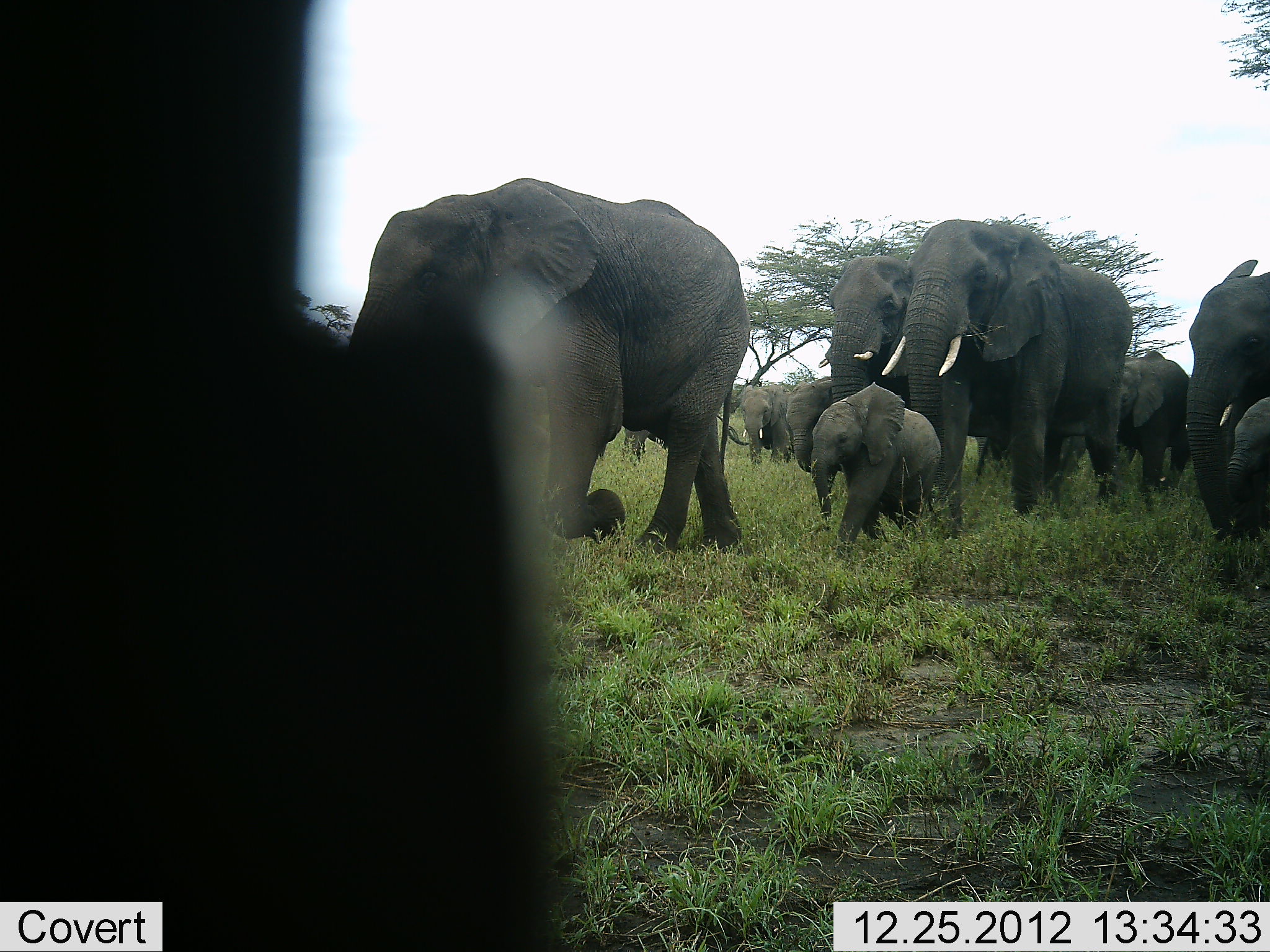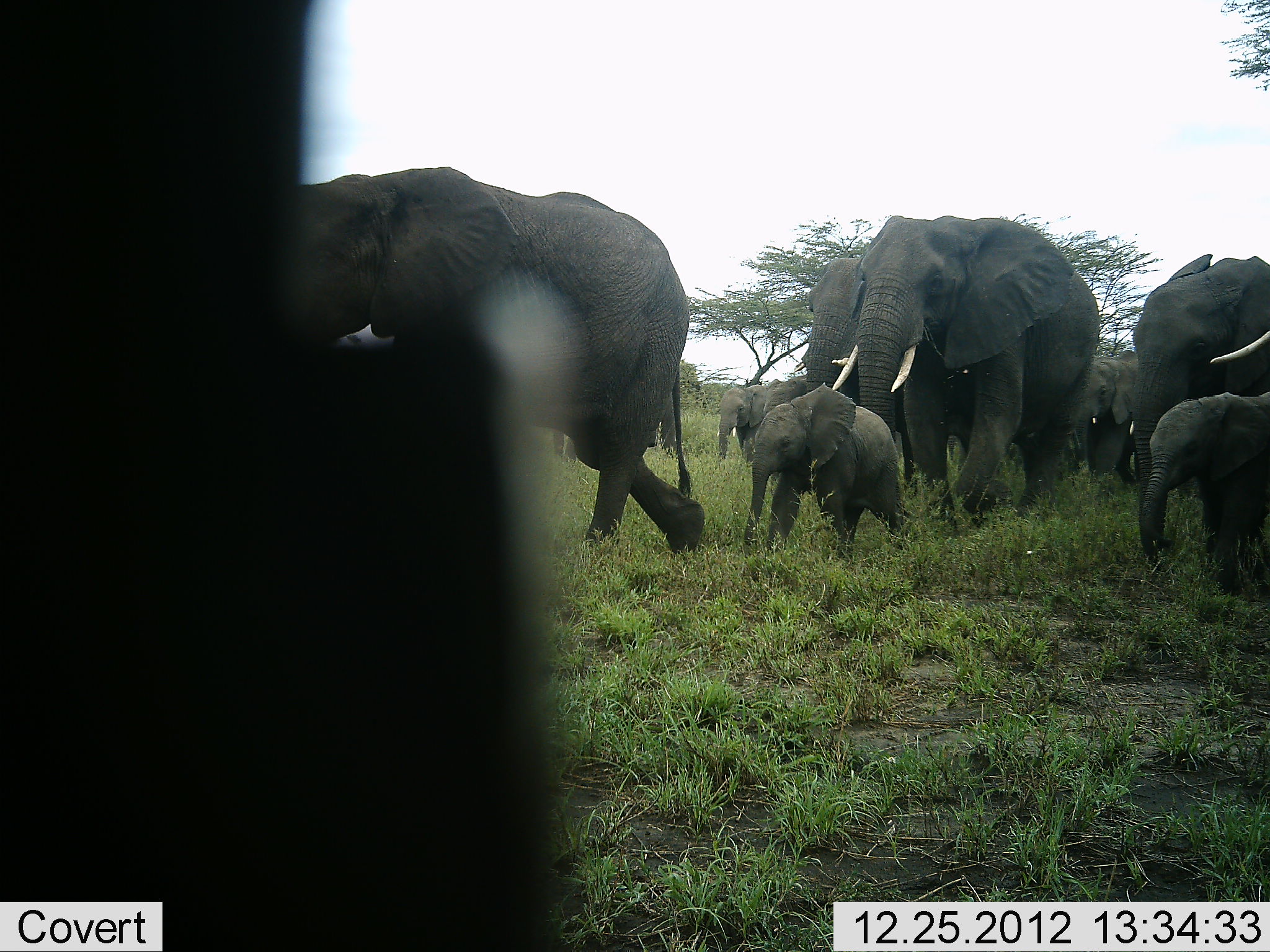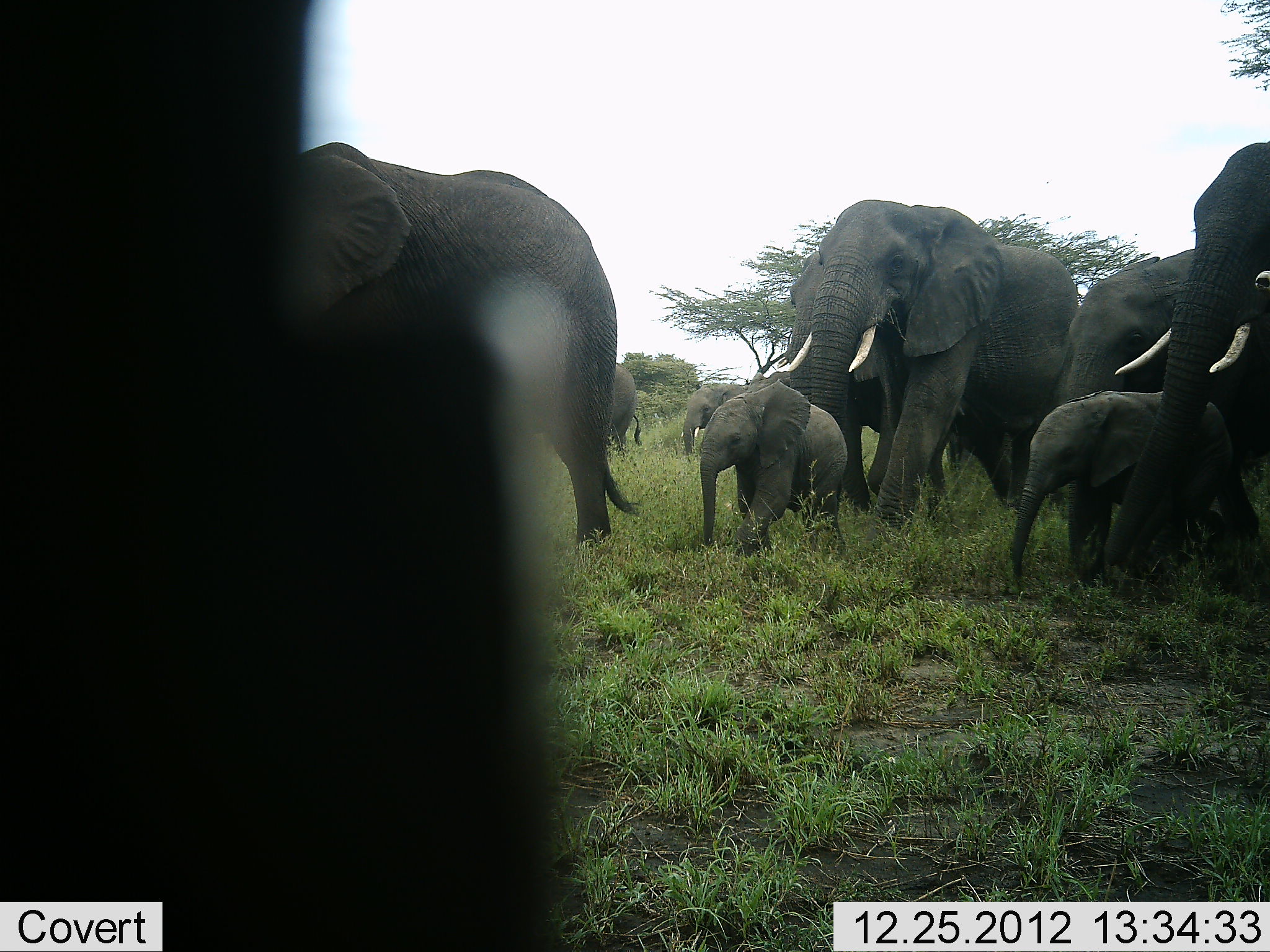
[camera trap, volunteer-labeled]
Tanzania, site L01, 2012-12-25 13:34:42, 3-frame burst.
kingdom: Animalia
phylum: Chordata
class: Mammalia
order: Proboscidea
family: Elephantidae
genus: Loxodonta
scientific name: Loxodonta africana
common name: african bush elephant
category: elephant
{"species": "elephant (african bush elephant) (Loxodonta africana)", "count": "10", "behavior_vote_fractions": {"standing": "3%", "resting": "0%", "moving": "100%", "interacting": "6%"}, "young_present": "89%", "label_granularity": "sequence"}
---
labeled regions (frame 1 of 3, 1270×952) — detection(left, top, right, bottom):
animal: detection(348, 177, 749, 560); detection(882, 219, 1134, 538); detection(819, 254, 1007, 477); detection(798, 379, 941, 546); detection(1189, 261, 1270, 545); detection(1115, 351, 1192, 504); detection(1227, 398, 1270, 541); detection(778, 377, 832, 473); detection(743, 384, 795, 466); detection(624, 426, 672, 461)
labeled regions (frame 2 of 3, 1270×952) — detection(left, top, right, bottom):
animal: detection(285, 168, 706, 557); detection(831, 214, 1101, 527); detection(795, 257, 1013, 502); detection(1131, 253, 1270, 545); detection(742, 383, 907, 556); detection(1138, 389, 1270, 596); detection(549, 366, 684, 466); detection(1062, 349, 1149, 495); detection(716, 384, 771, 467); detection(762, 374, 808, 421)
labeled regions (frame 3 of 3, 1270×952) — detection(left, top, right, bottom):
animal: detection(293, 141, 638, 548); detection(787, 200, 1081, 532); detection(1103, 139, 1270, 568); detection(778, 252, 966, 530); detection(1009, 389, 1260, 592); detection(700, 380, 847, 560); detection(1063, 247, 1194, 402); detection(680, 384, 749, 457); detection(607, 363, 642, 455); detection(746, 372, 791, 391)